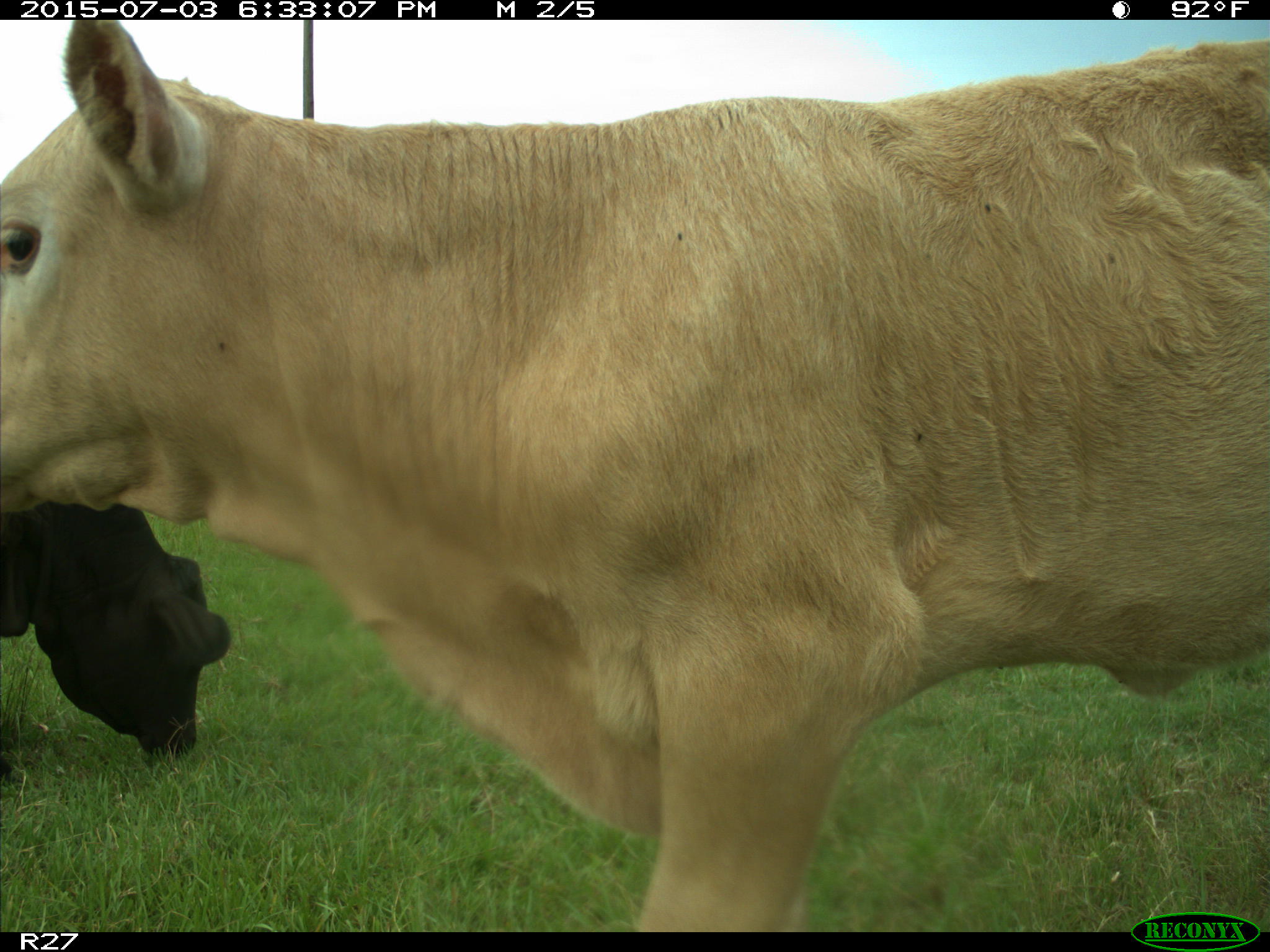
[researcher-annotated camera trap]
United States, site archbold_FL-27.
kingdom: Animalia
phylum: Chordata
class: Mammalia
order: Artiodactyla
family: Bovidae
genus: Bos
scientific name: Bos taurus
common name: domestic cow